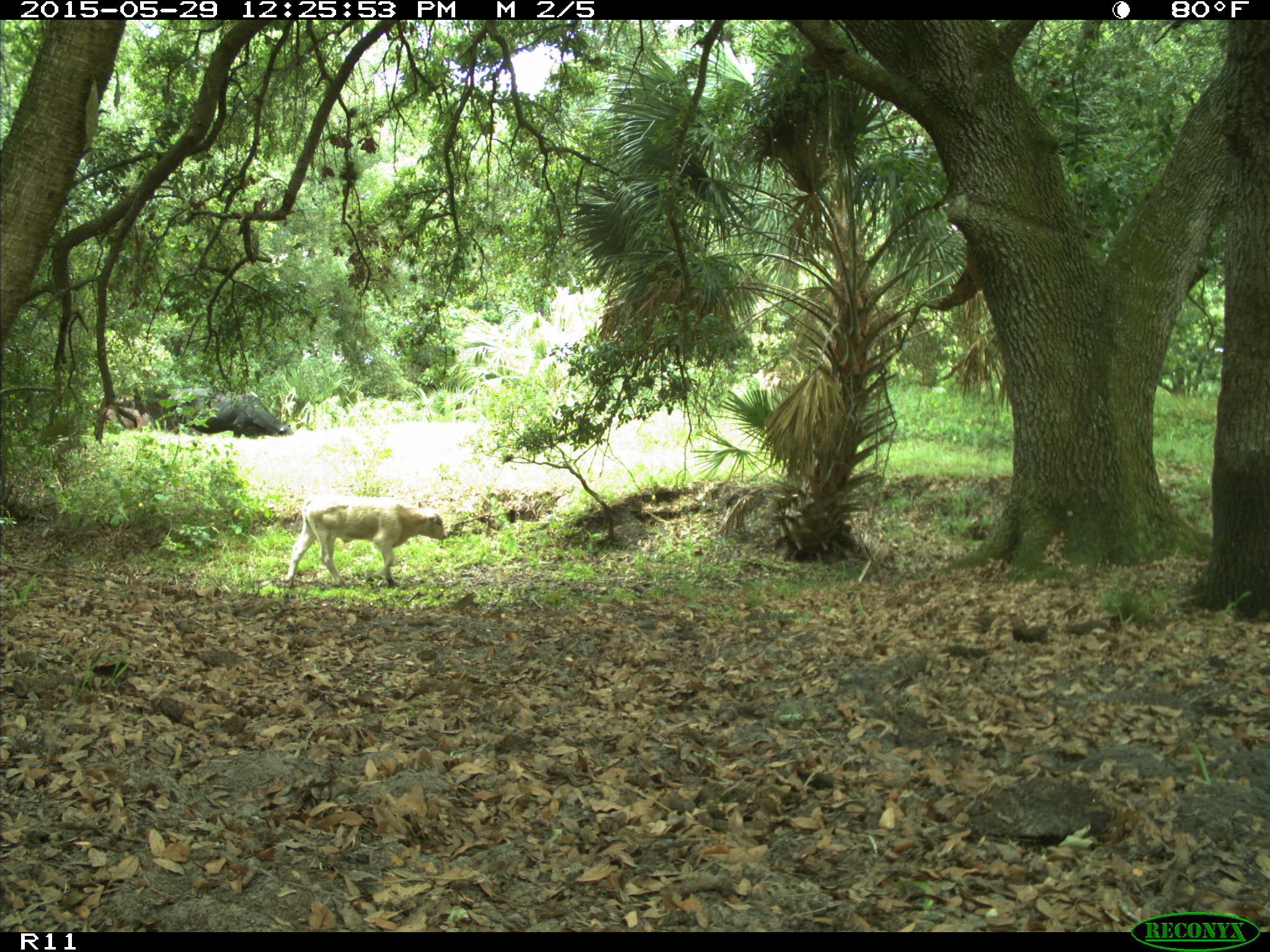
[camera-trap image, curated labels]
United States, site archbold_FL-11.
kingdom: Animalia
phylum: Chordata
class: Mammalia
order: Artiodactyla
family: Bovidae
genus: Bos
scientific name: Bos taurus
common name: domestic cow